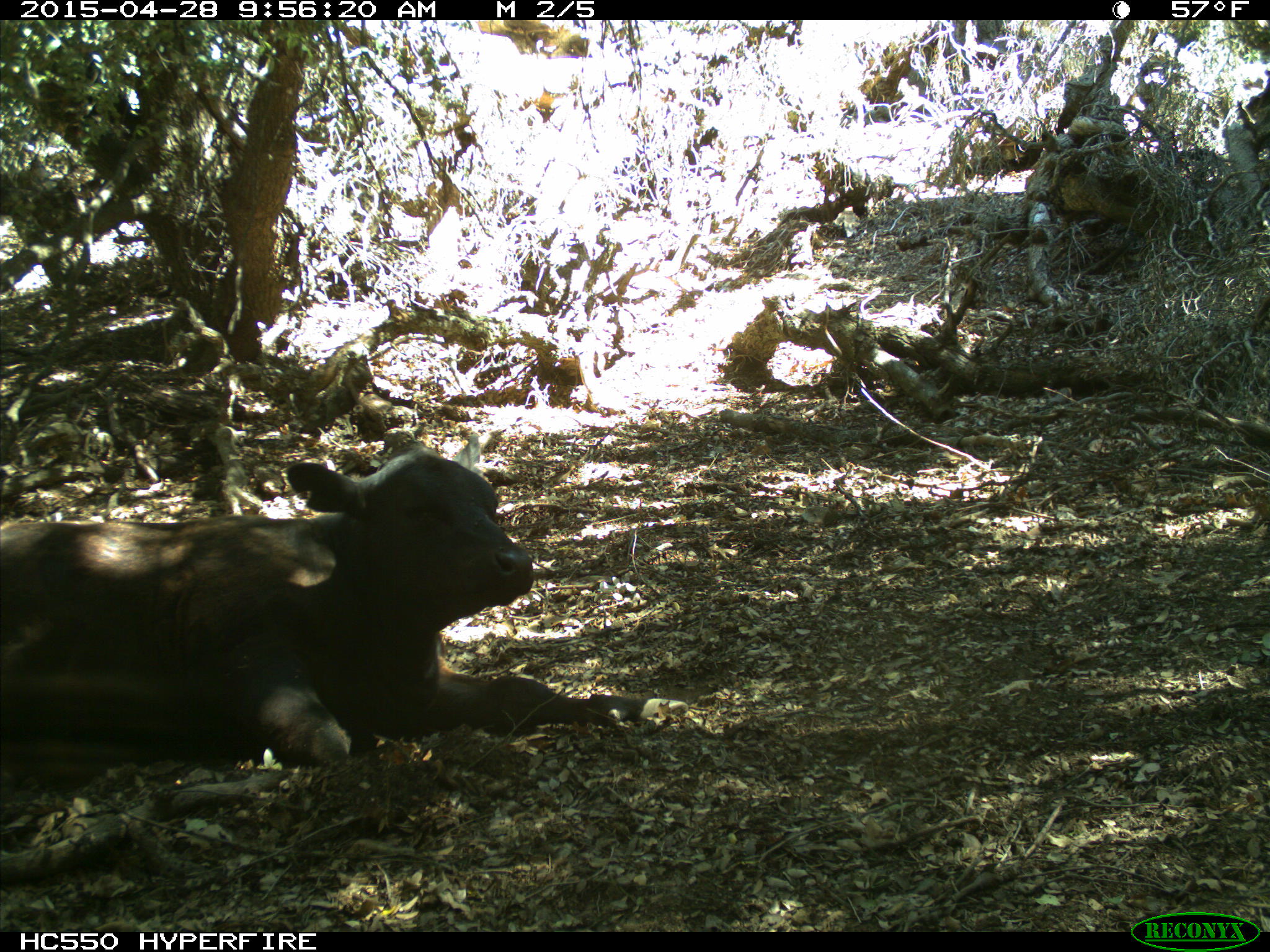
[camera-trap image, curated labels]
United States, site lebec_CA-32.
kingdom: Animalia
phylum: Chordata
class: Mammalia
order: Artiodactyla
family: Bovidae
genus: Bos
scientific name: Bos taurus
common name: domestic cow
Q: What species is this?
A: Bos taurus (domestic cow).